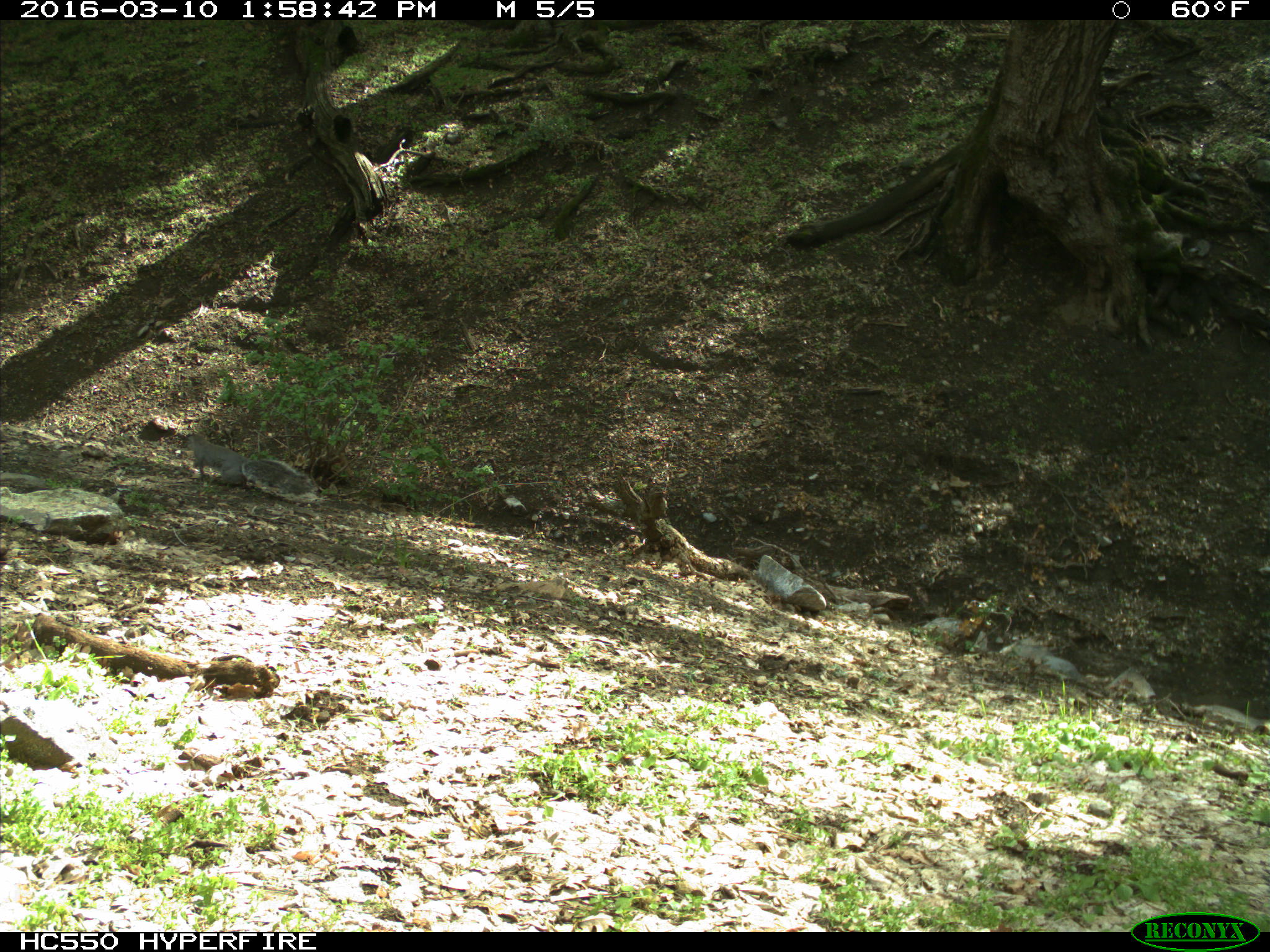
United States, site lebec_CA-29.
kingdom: Animalia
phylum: Chordata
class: Mammalia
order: Rodentia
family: Sciuridae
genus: Sciurus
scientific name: Sciurus carolinensis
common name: eastern gray squirrel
Sciurus carolinensis (eastern gray squirrel).